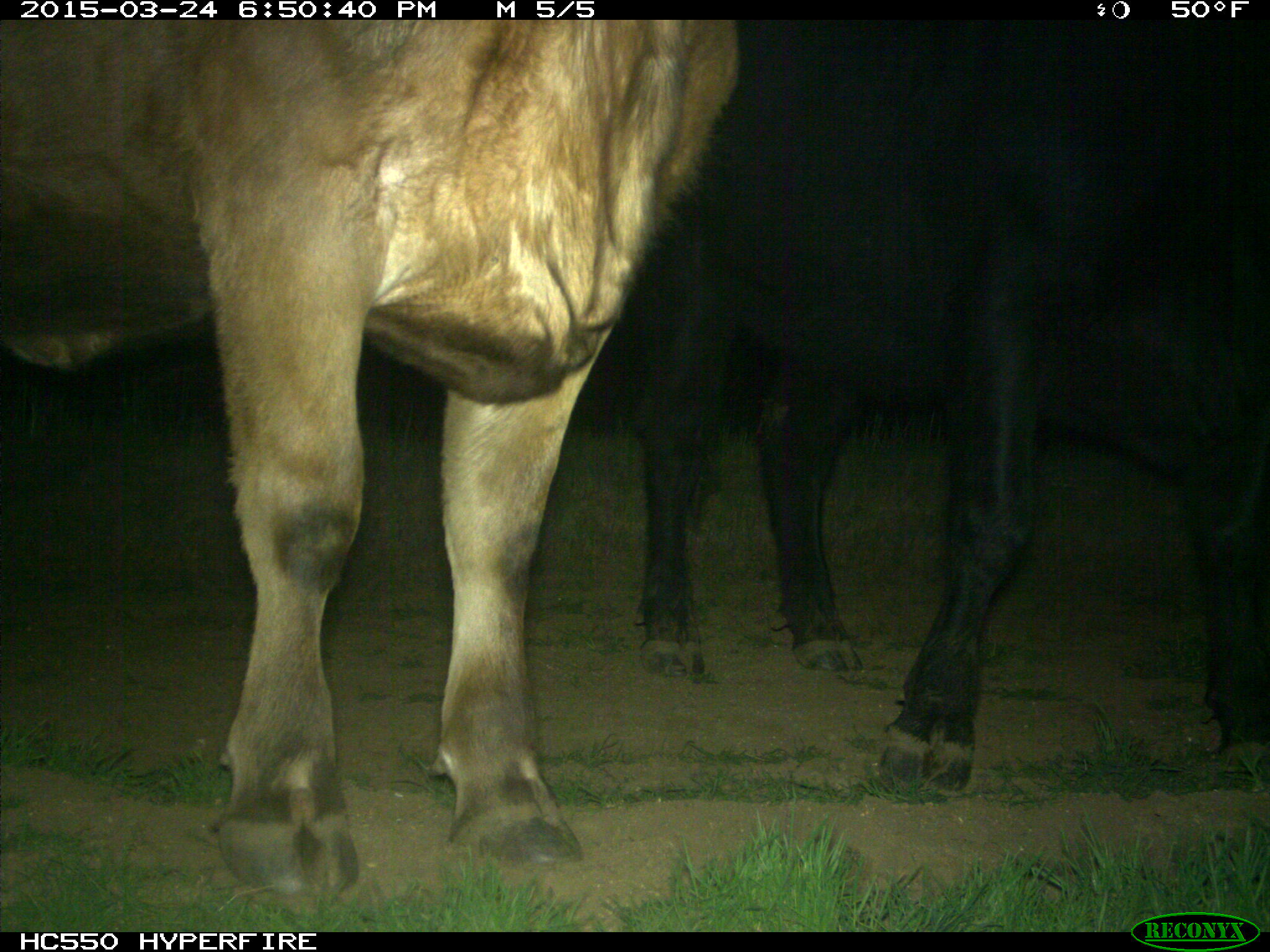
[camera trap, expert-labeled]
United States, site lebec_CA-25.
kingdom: Animalia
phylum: Chordata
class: Mammalia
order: Artiodactyla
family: Bovidae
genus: Bos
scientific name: Bos taurus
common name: domestic cow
Bos taurus (domestic cow).